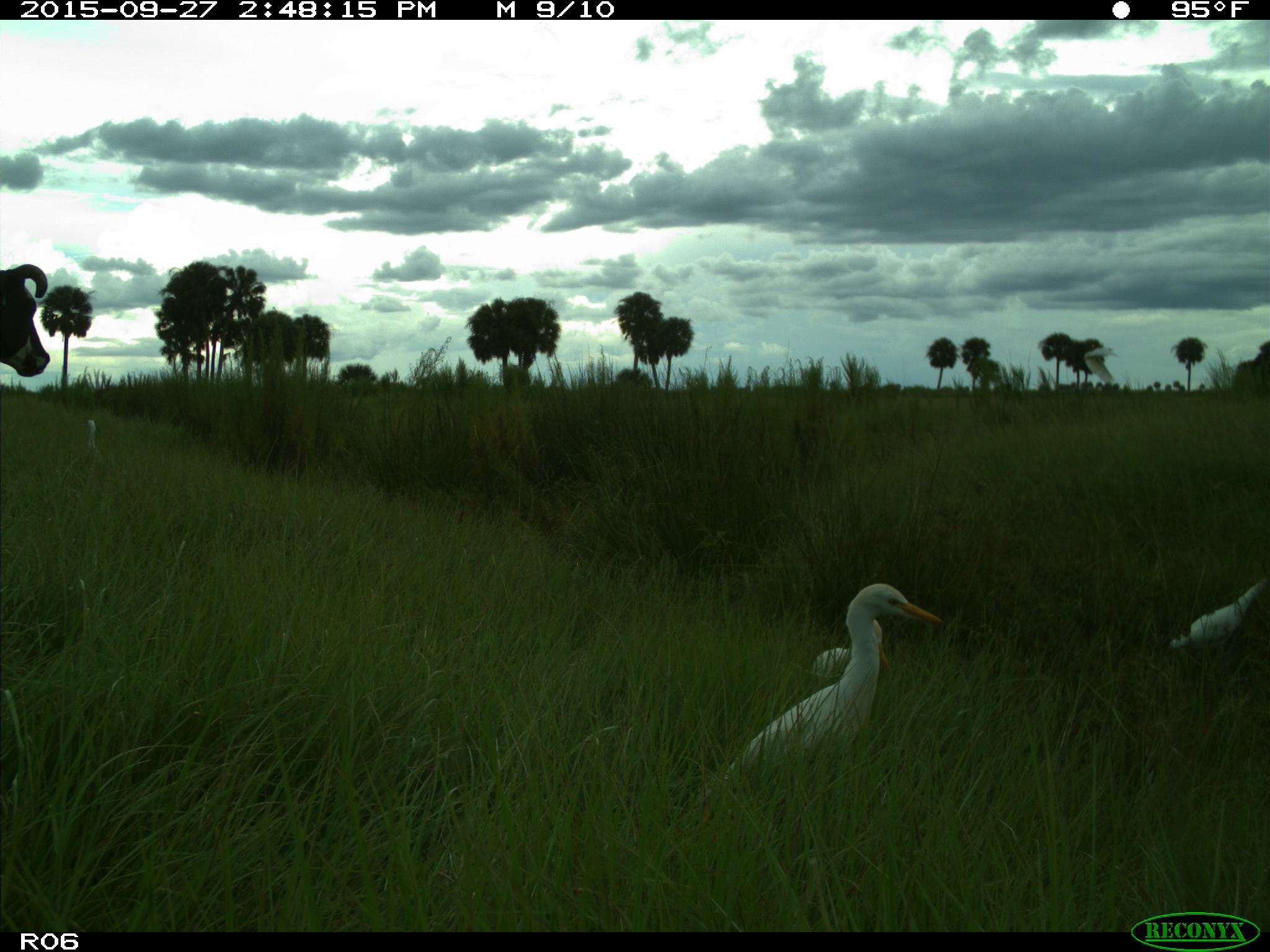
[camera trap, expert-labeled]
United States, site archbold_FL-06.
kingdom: Animalia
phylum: Chordata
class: Mammalia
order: Artiodactyla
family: Bovidae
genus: Bos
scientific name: Bos taurus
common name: domestic cow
Bos taurus (domestic cow).